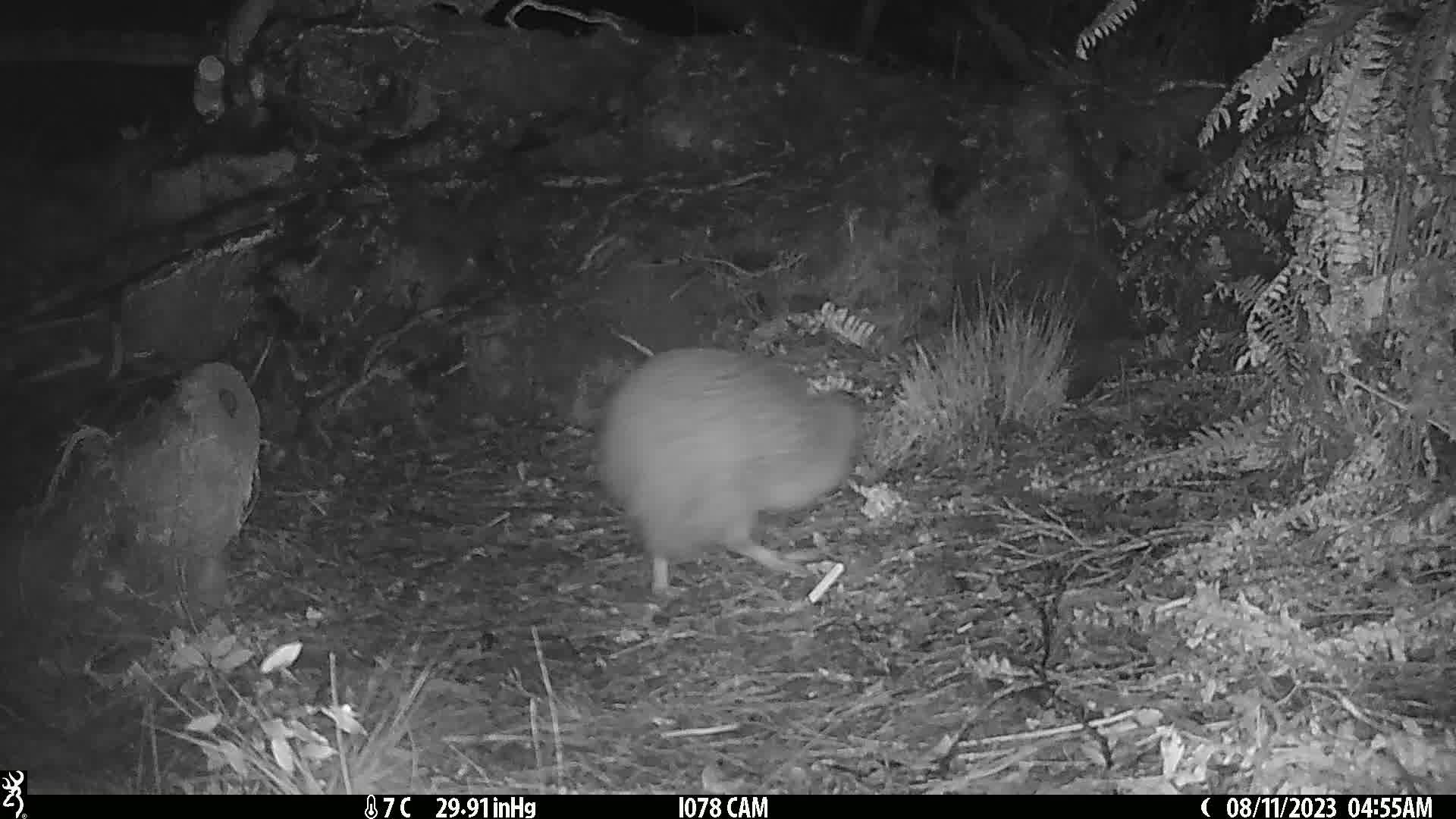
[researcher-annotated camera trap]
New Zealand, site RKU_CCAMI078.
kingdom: Animalia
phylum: Chordata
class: Aves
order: Apterygiformes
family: Apterygidae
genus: Apteryx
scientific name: Apteryx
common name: kiwi